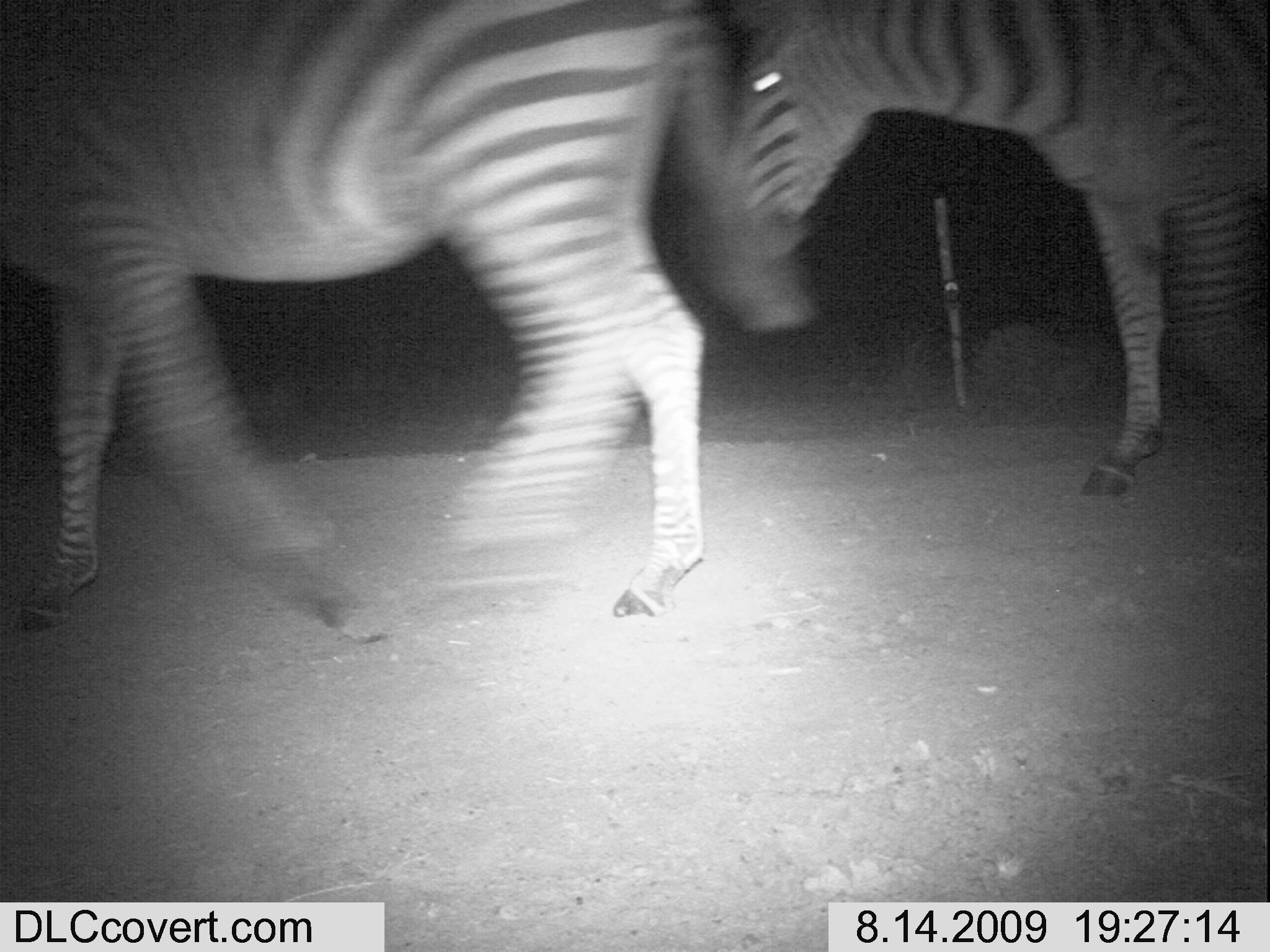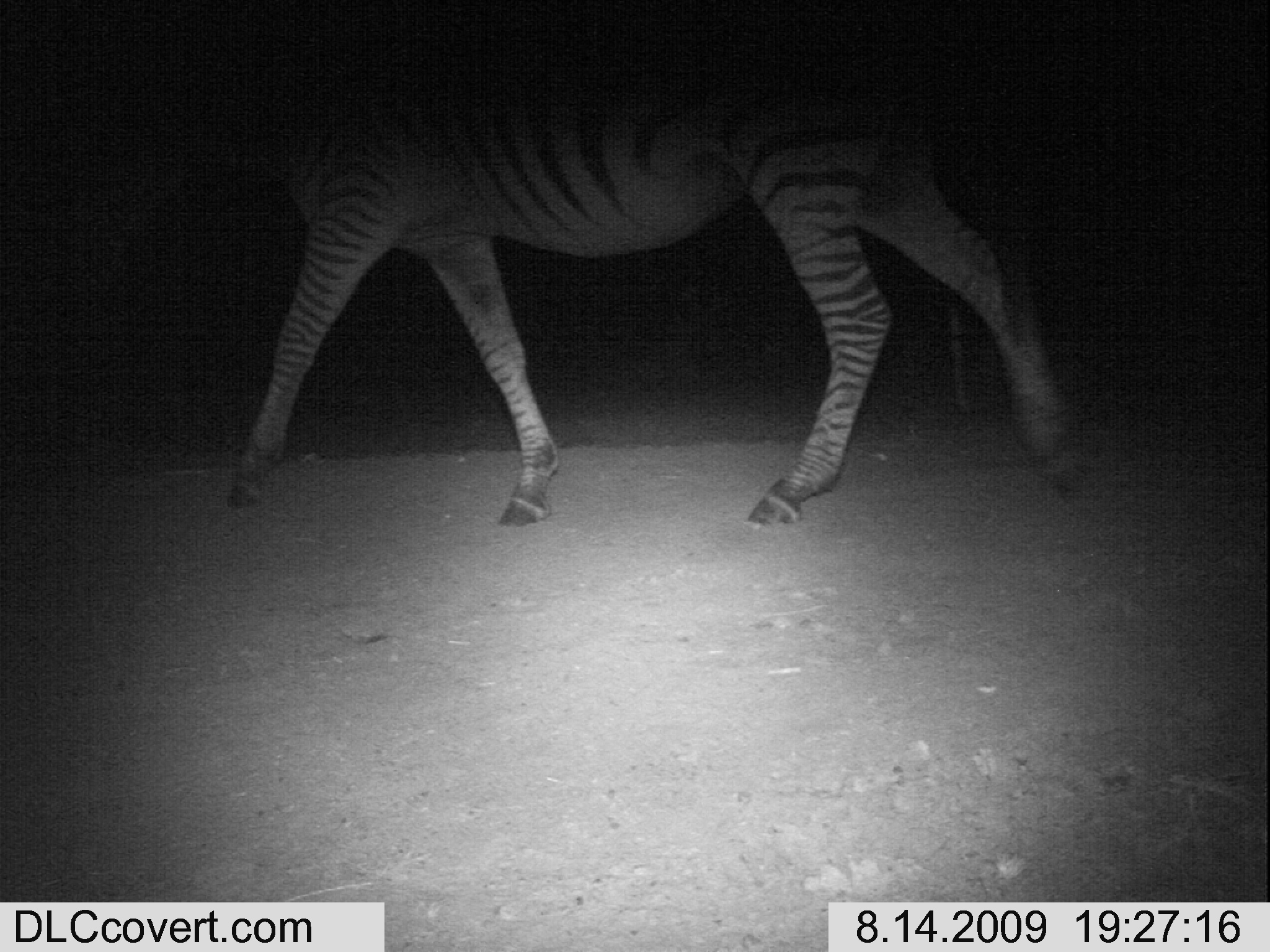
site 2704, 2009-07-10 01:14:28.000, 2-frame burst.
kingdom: Animalia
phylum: Chordata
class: Mammalia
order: Perissodactyla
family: Equidae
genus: Equus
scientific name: Equus quagga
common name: plains zebra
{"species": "Equus quagga (plains zebra)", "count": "1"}